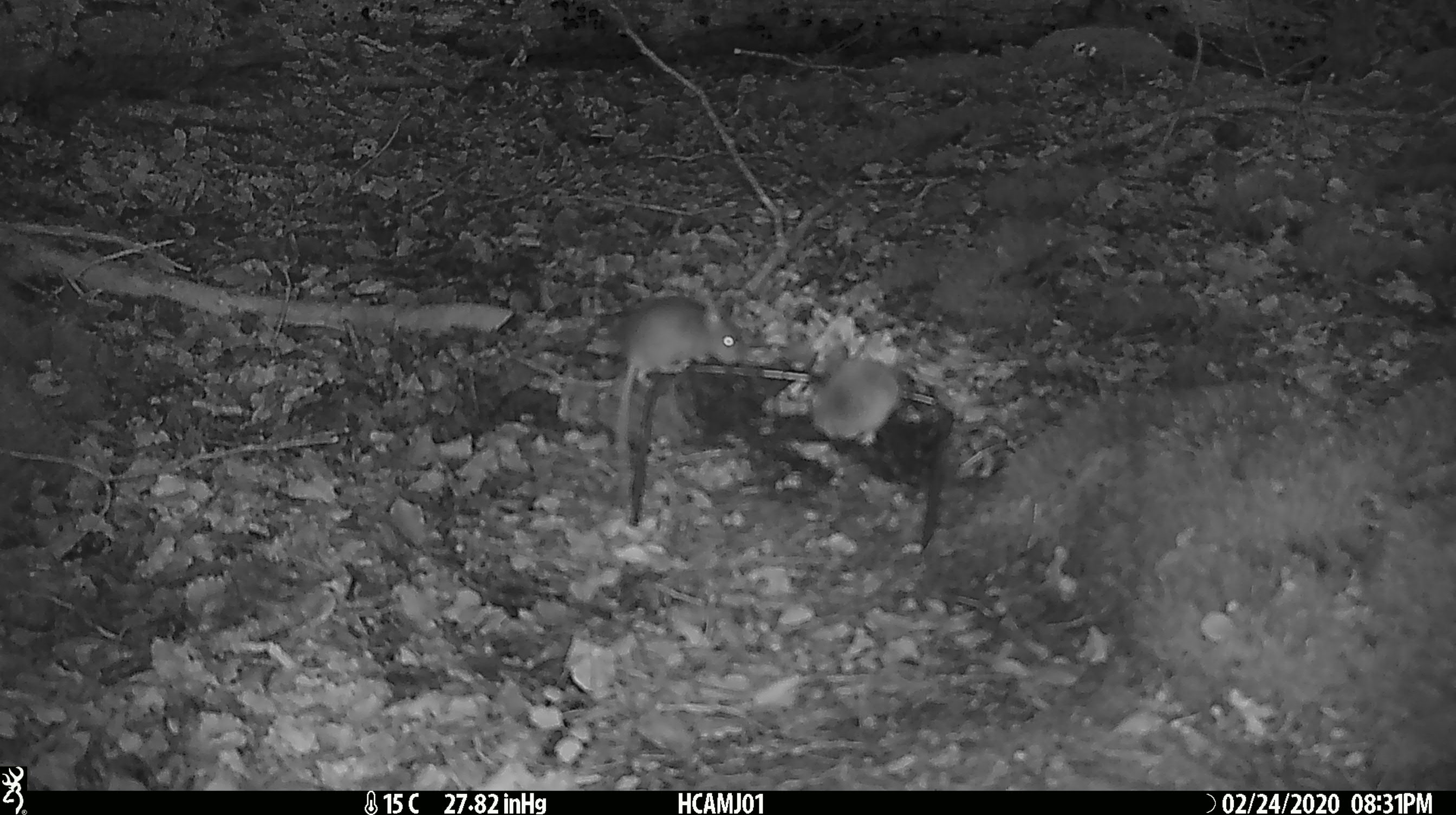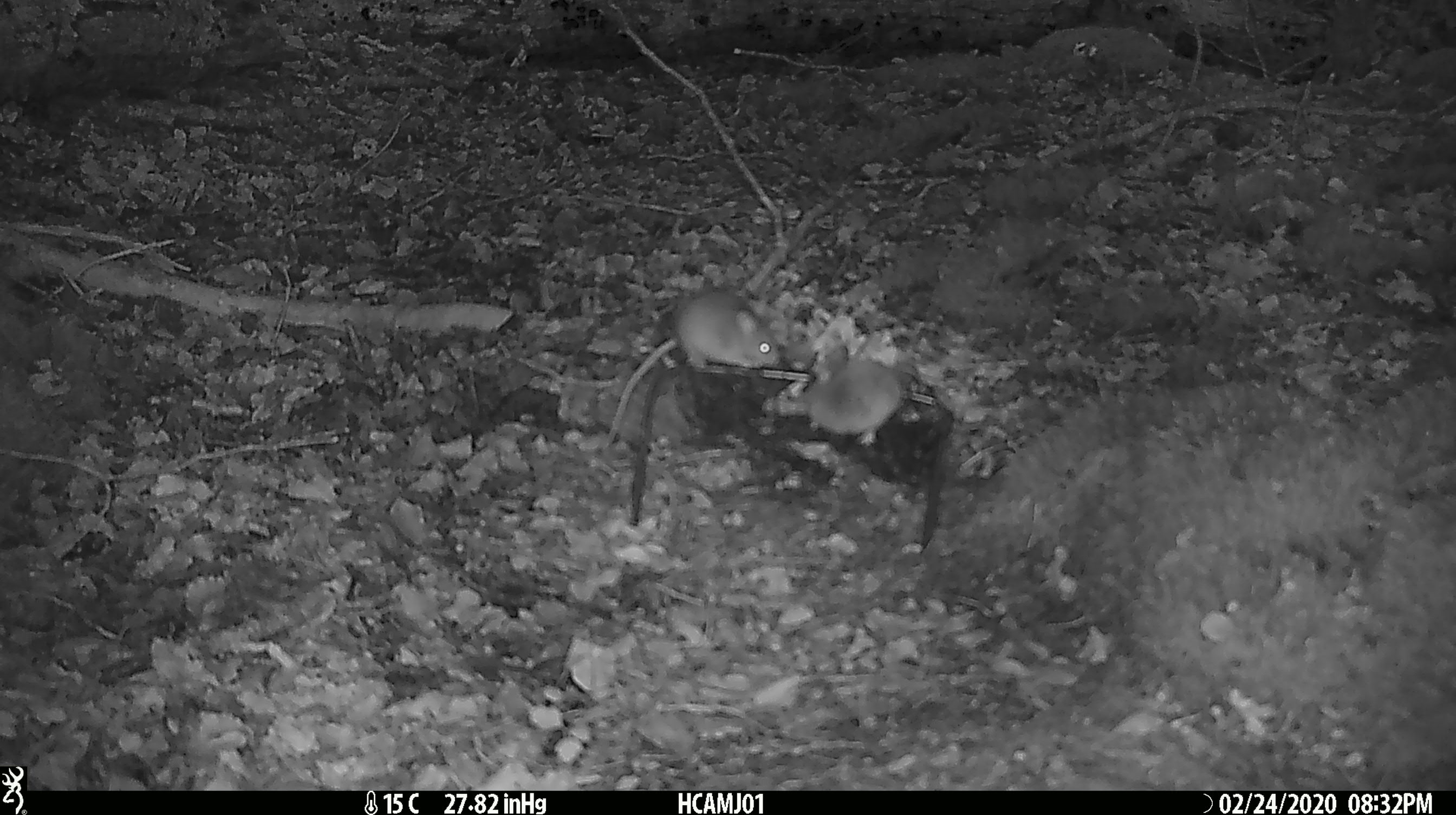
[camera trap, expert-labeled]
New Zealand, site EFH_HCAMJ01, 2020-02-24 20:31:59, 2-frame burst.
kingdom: Animalia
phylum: Chordata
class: Mammalia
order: Rodentia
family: Muridae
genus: Mus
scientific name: Mus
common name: mouse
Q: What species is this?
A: Mouse (Mus).